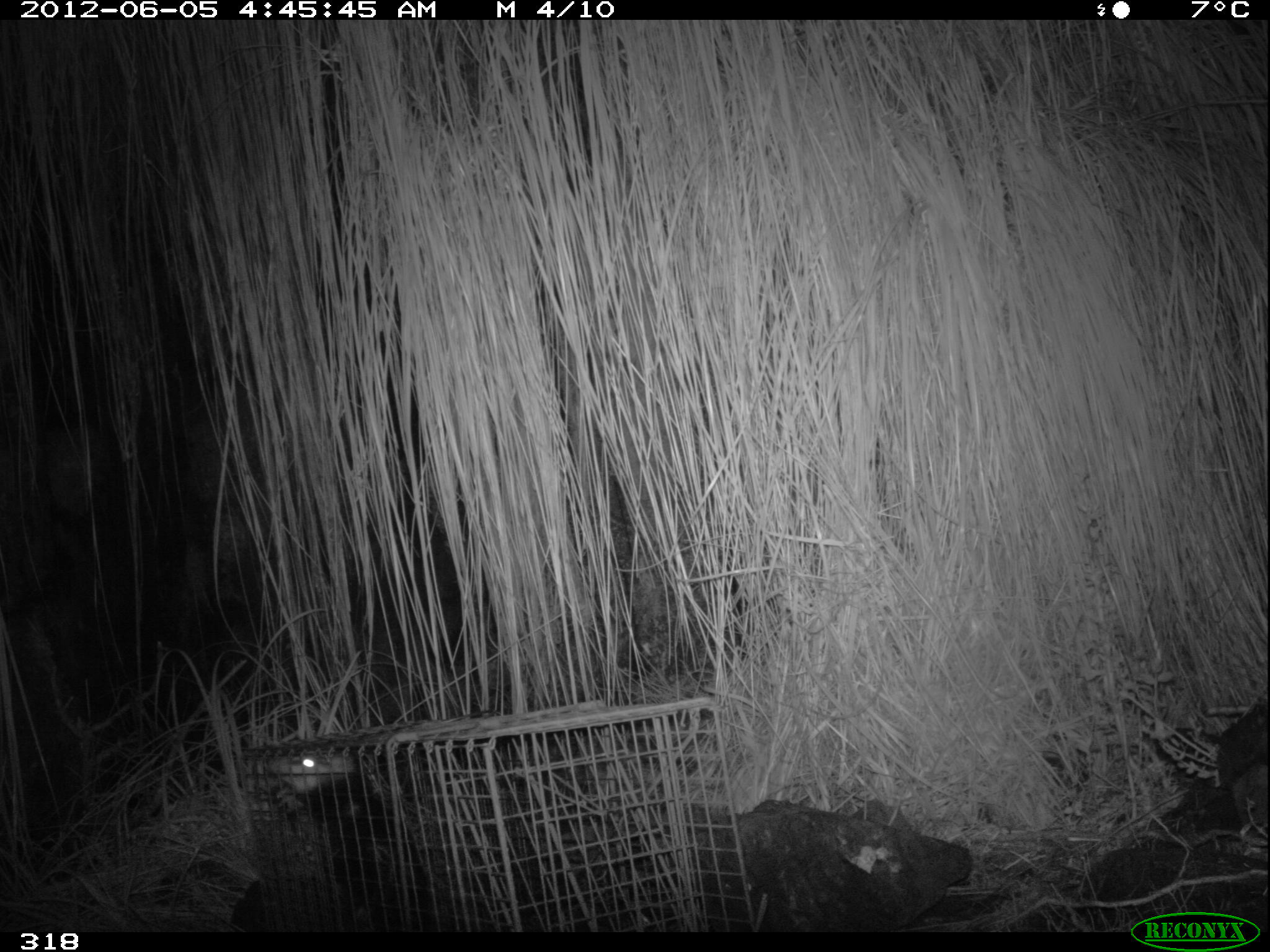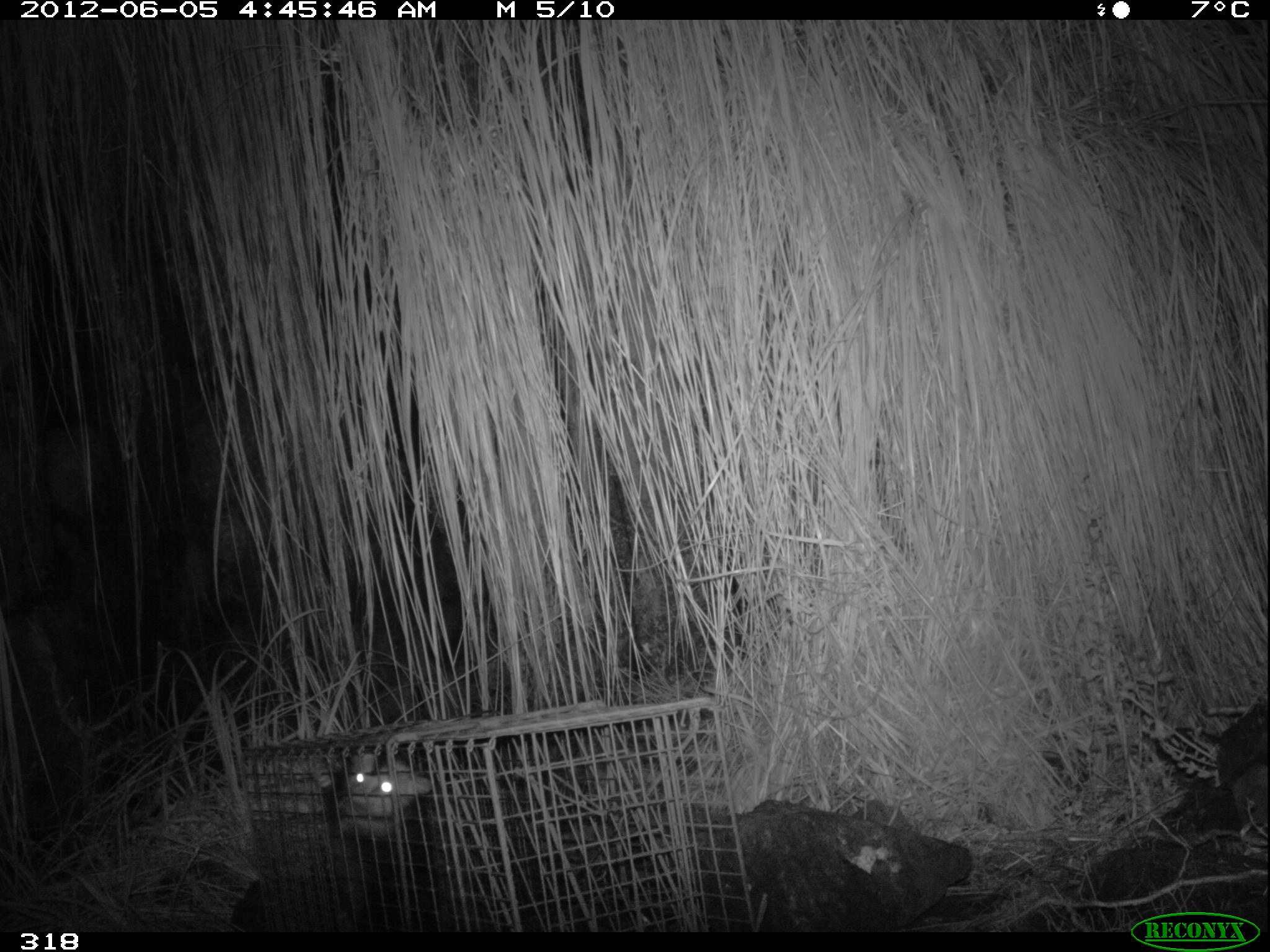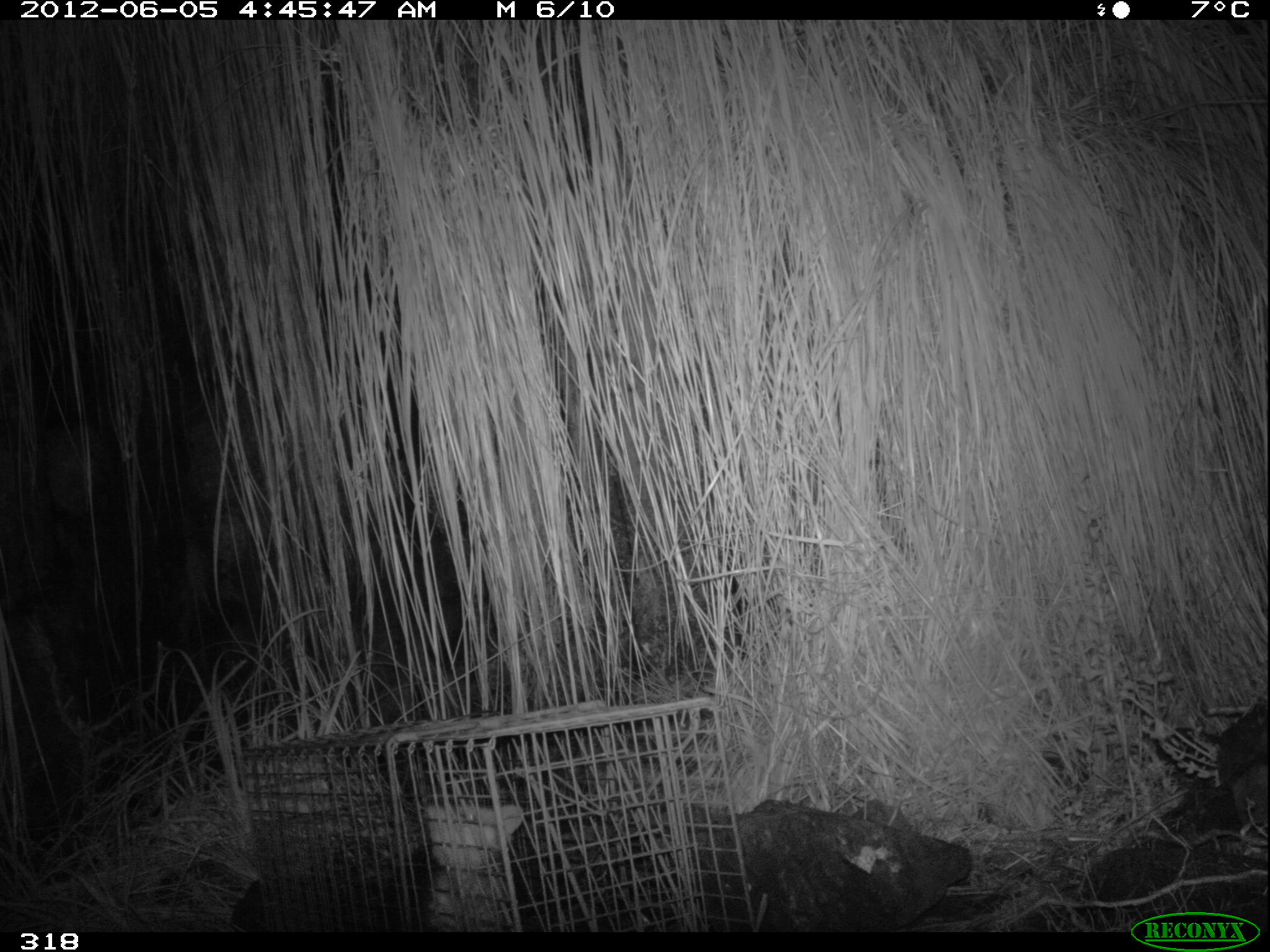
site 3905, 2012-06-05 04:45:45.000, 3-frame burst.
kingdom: Animalia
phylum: Chordata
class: Mammalia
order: Didelphimorphia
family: Didelphidae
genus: Didelphis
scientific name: Didelphis pernigra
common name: andean white-eared opossum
Didelphis pernigra (andean white-eared opossum).